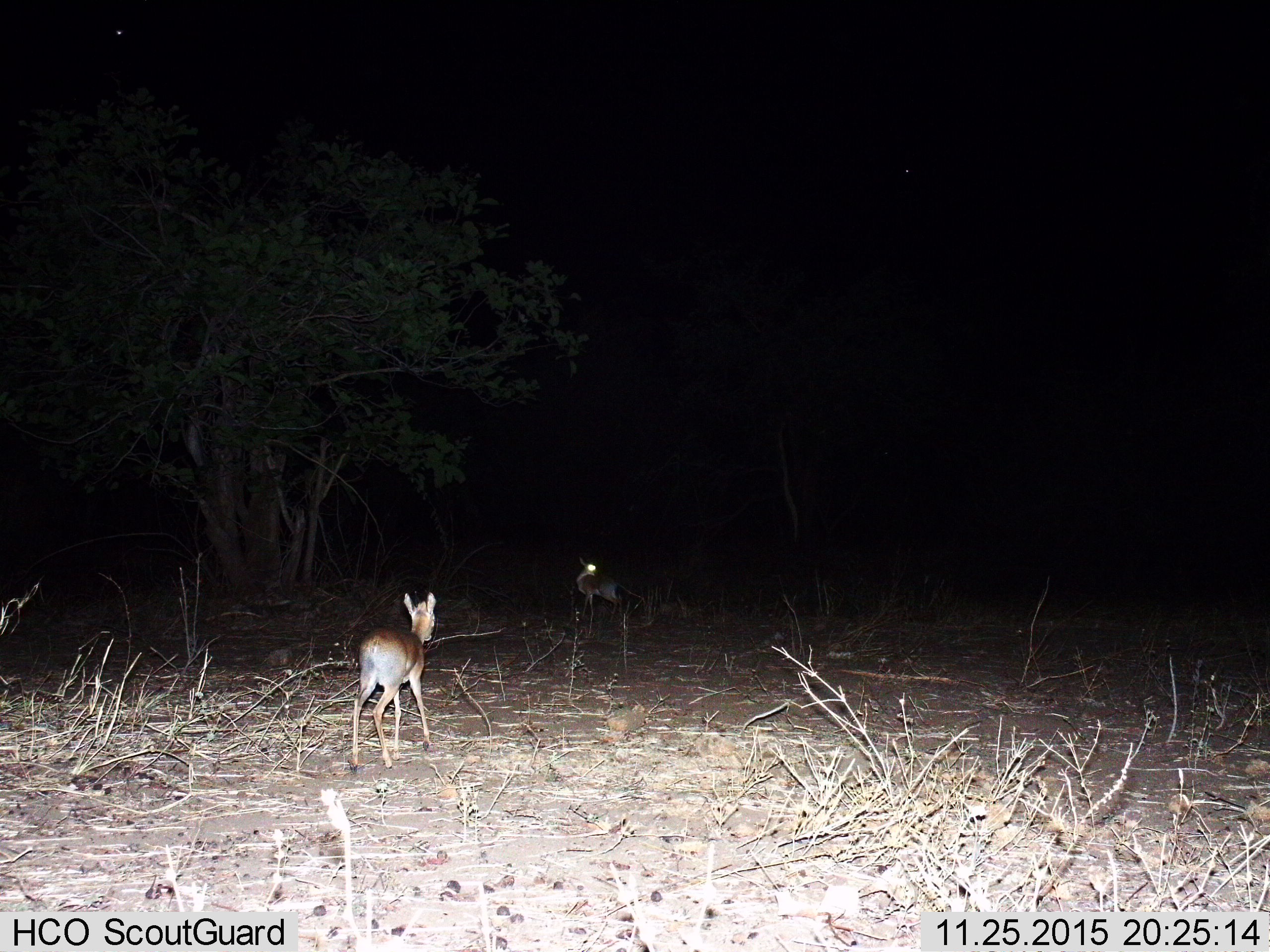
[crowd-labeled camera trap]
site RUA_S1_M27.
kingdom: Animalia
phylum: Chordata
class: Mammalia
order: Artiodactyla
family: Bovidae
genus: Madoqua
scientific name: Madoqua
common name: dik-dik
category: dikdik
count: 2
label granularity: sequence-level